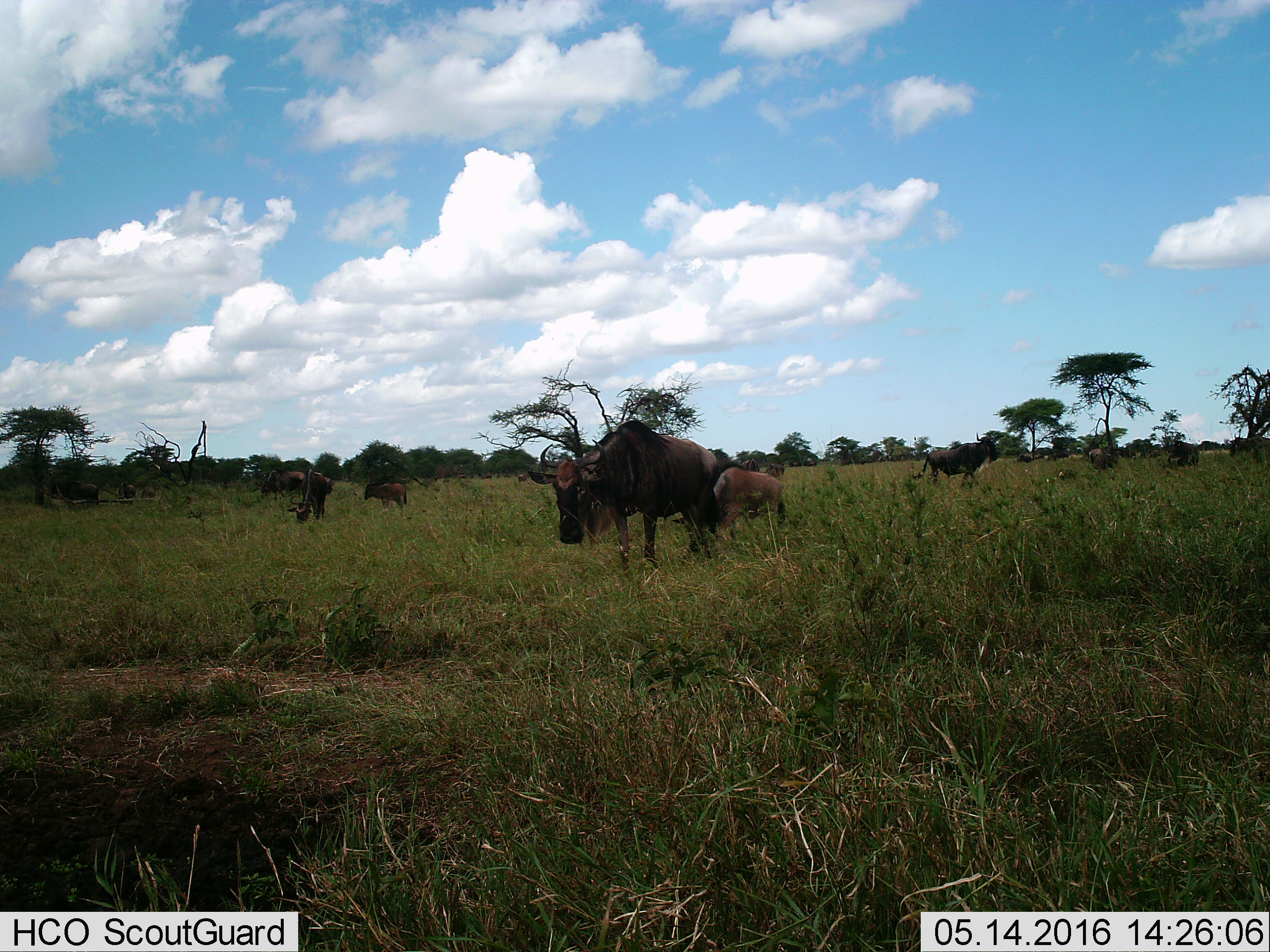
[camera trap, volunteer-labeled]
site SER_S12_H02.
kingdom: Animalia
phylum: Chordata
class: Mammalia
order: Artiodactyla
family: Bovidae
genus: Connochaetes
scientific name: Connochaetes taurinus taurinus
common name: blue wildebeest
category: wildebeestblue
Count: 11-50.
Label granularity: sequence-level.